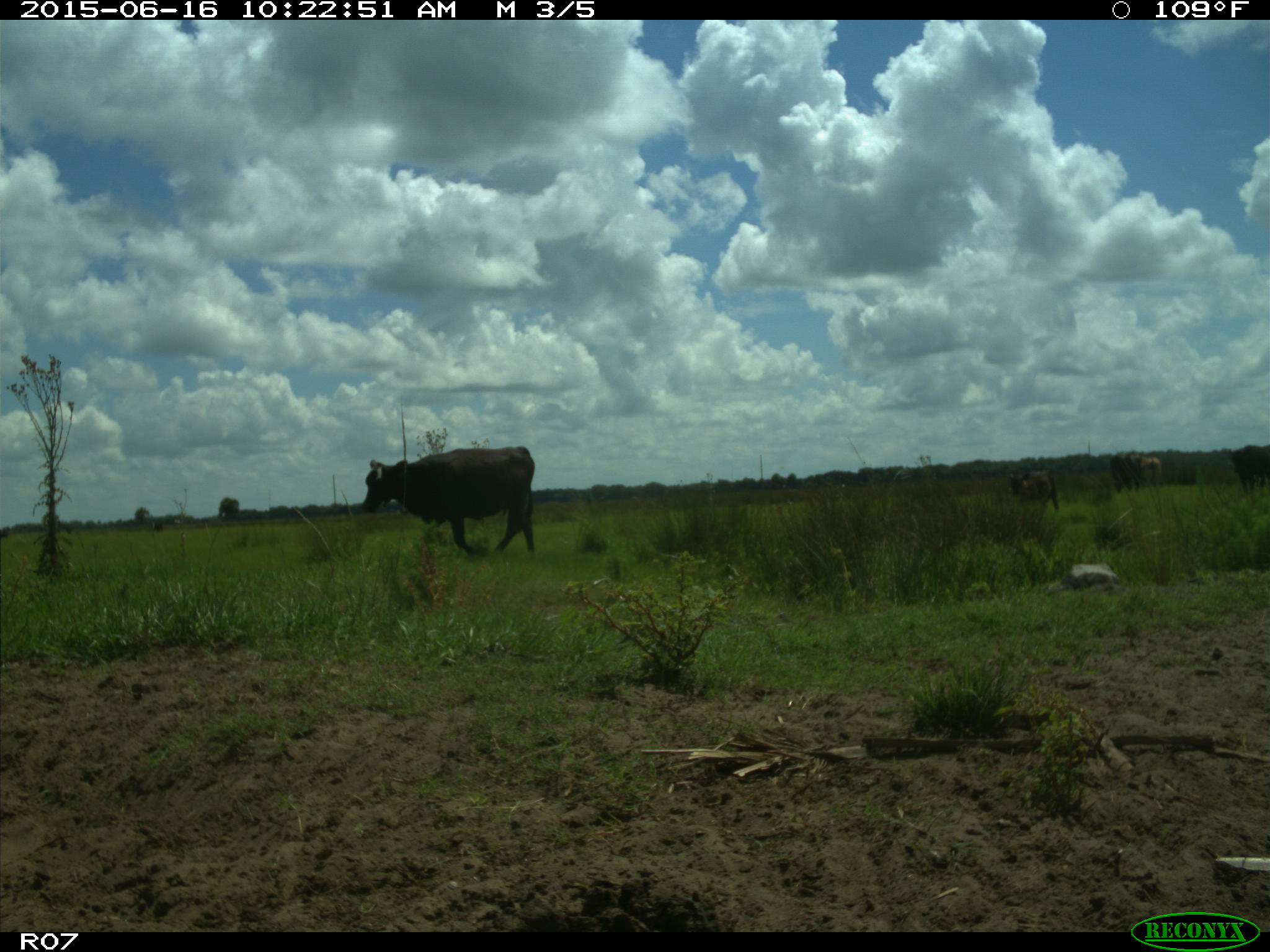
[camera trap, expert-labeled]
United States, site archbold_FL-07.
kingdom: Animalia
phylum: Chordata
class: Mammalia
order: Artiodactyla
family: Bovidae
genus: Bos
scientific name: Bos taurus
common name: domestic cow